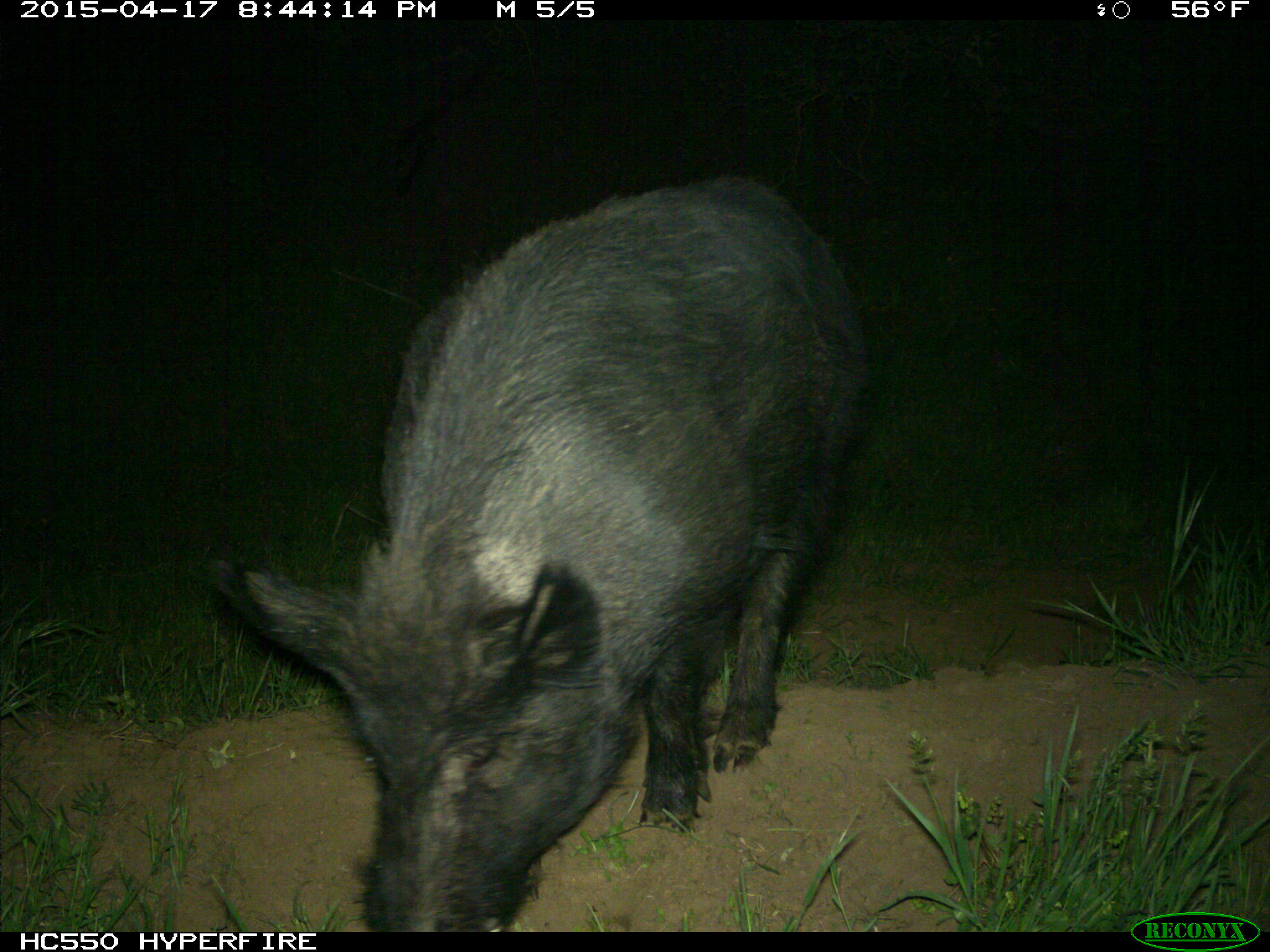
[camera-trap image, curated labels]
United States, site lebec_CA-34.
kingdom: Animalia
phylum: Chordata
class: Mammalia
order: Artiodactyla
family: Suidae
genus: Sus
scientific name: Sus scrofa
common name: wild boar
Sus scrofa (wild boar).